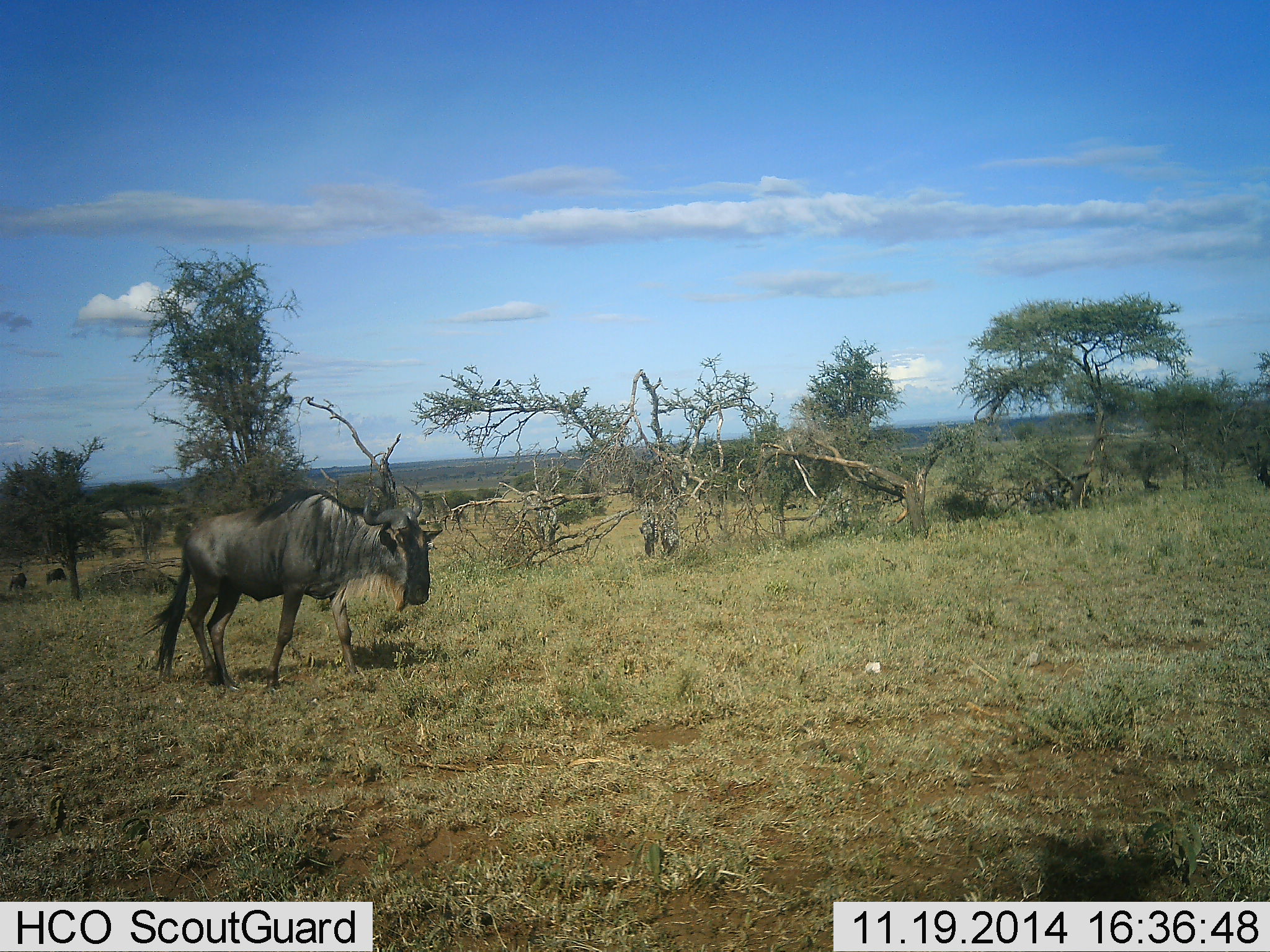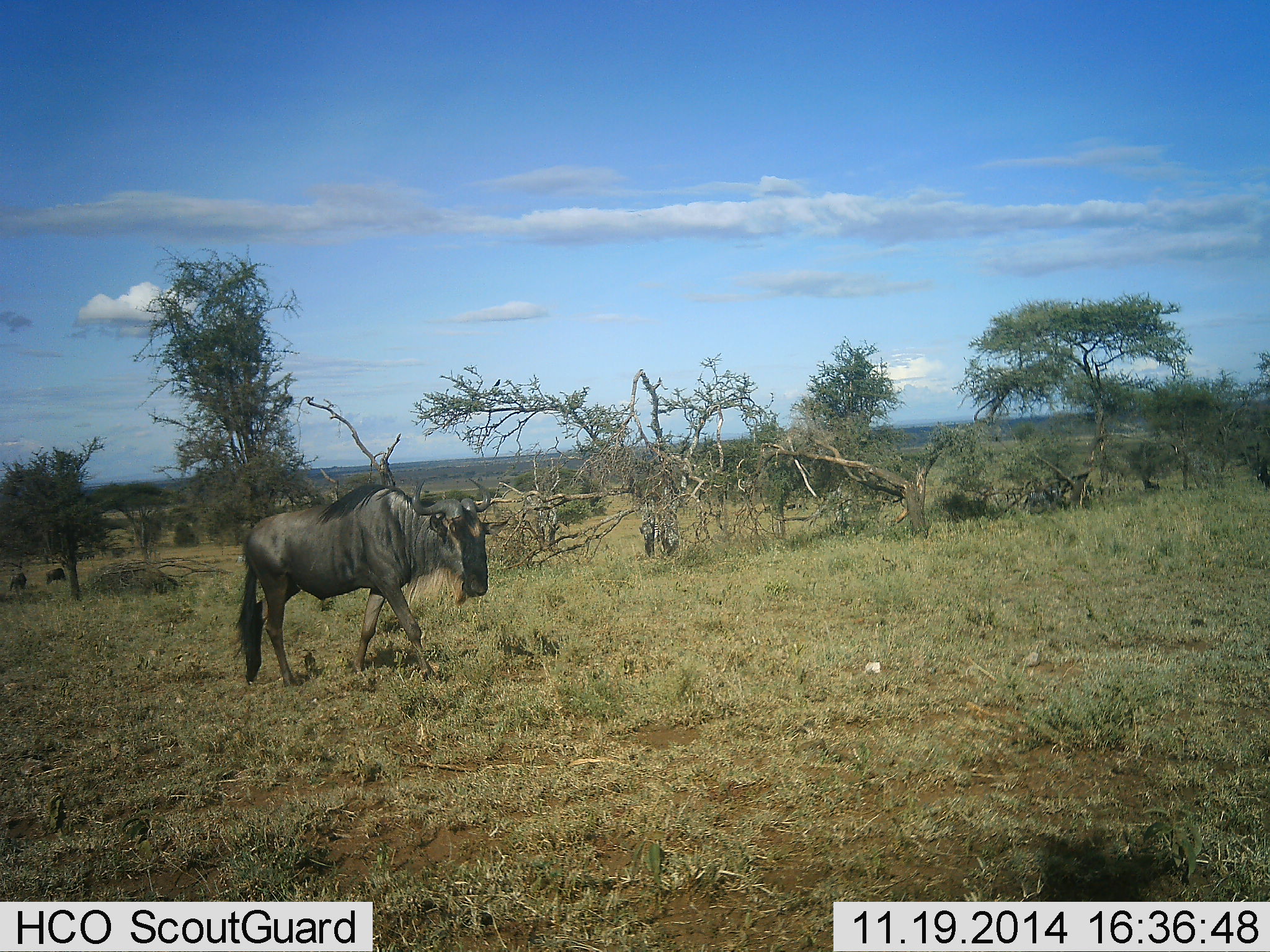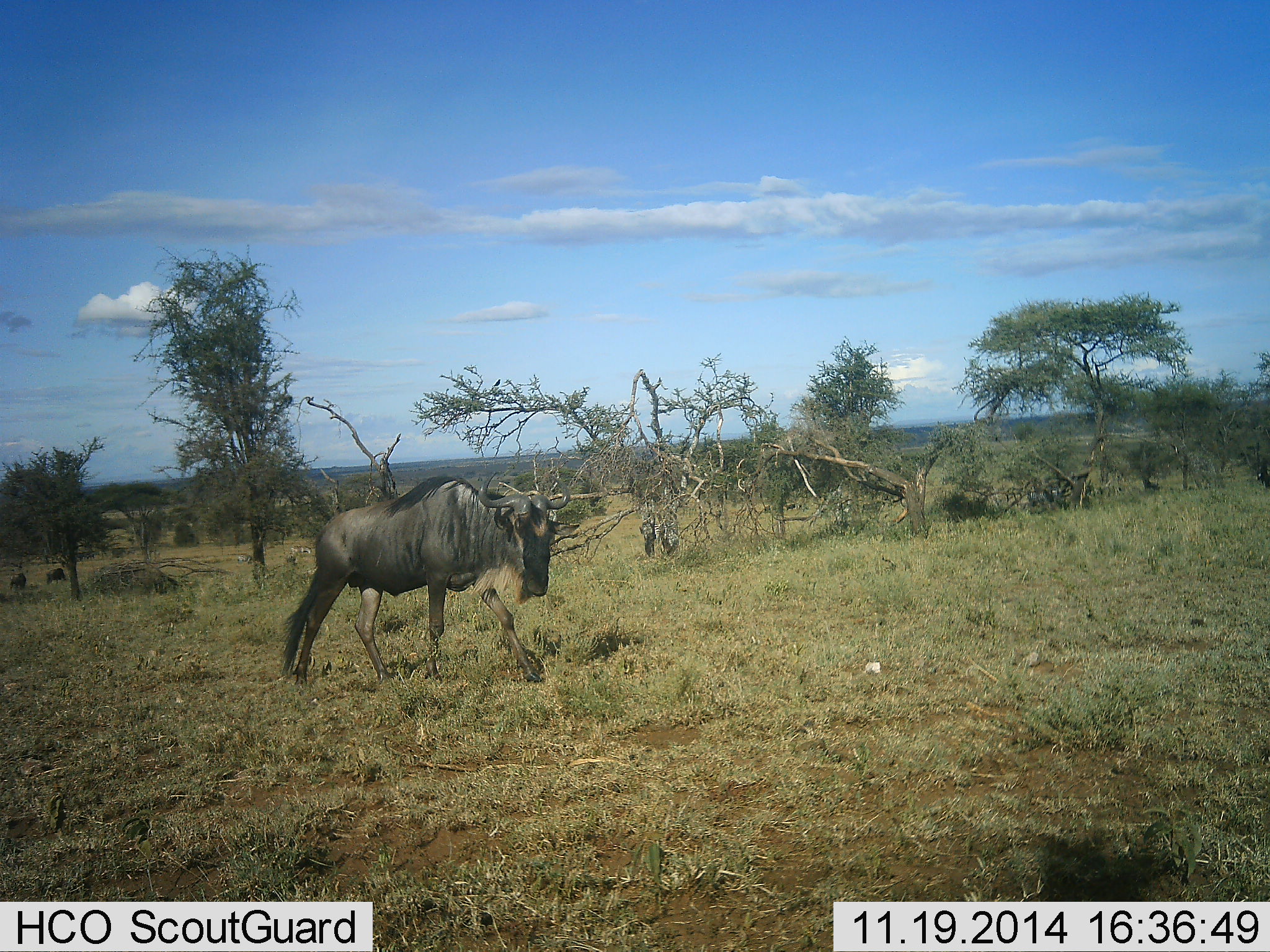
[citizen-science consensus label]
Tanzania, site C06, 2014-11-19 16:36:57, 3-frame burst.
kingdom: Animalia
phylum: Chordata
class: Mammalia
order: Artiodactyla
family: Bovidae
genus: Connochaetes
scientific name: Connochaetes taurinus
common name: blue wildebeest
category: wildebeest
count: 1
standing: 10%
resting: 0%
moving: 100%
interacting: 0%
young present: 0%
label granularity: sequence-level